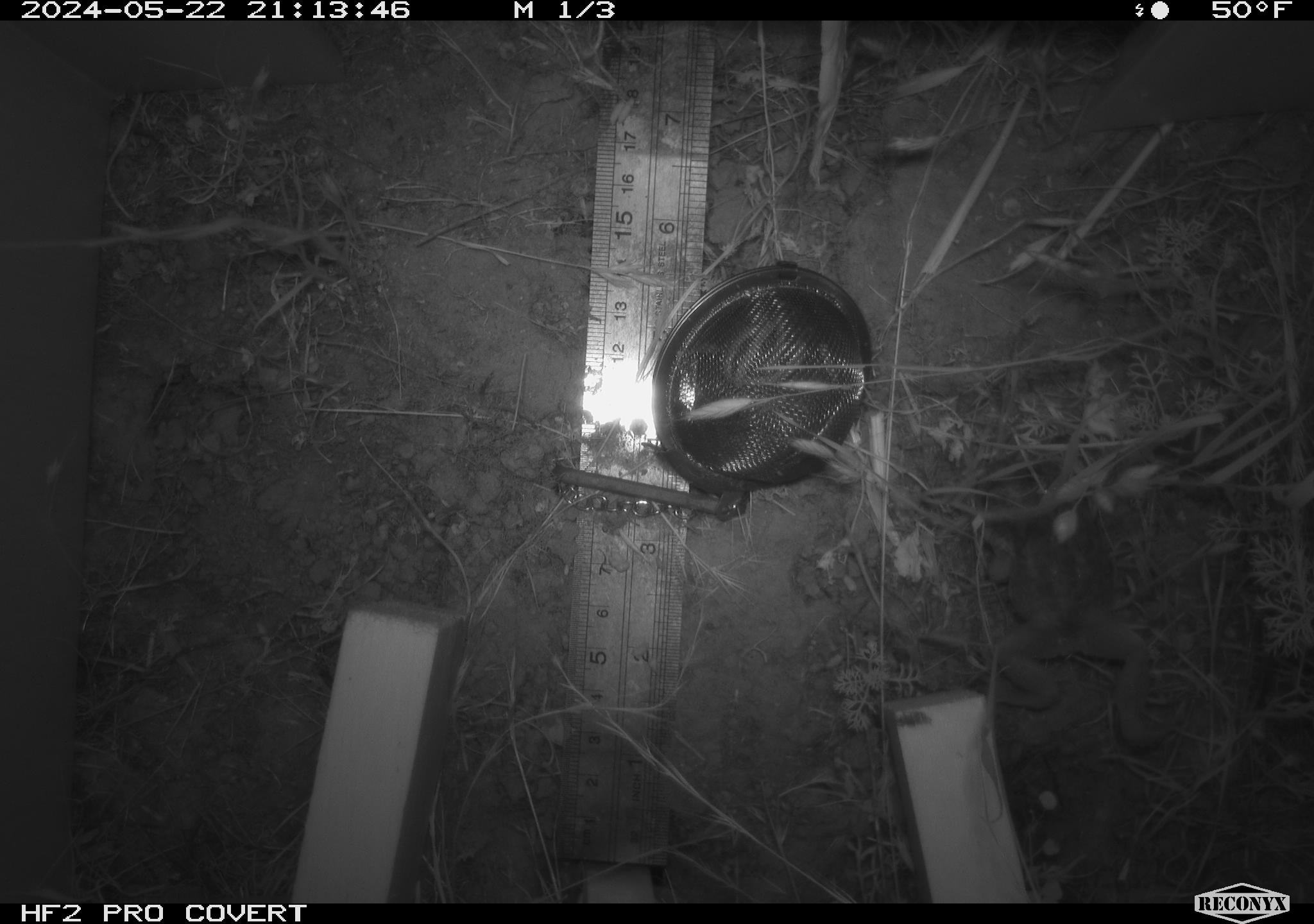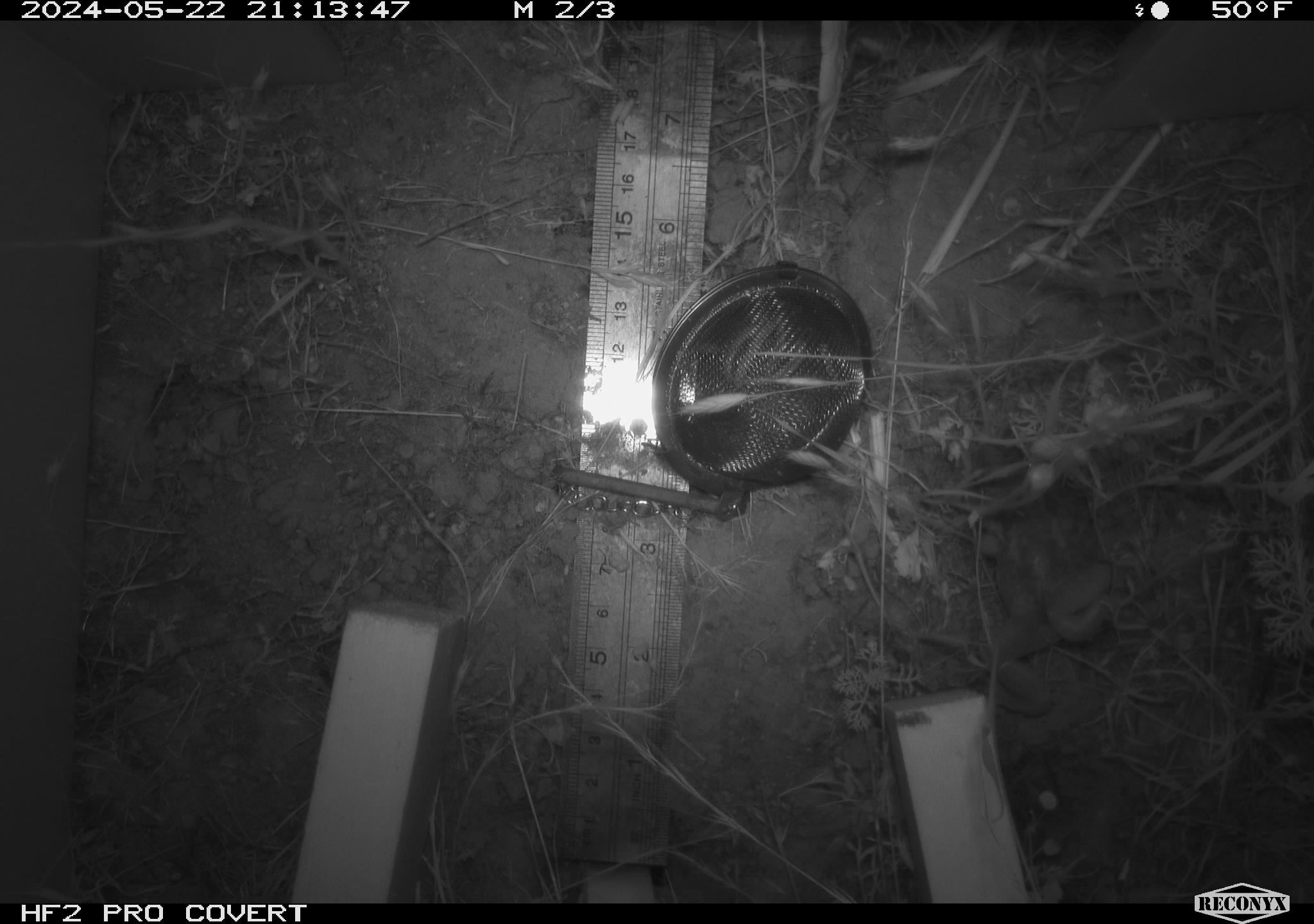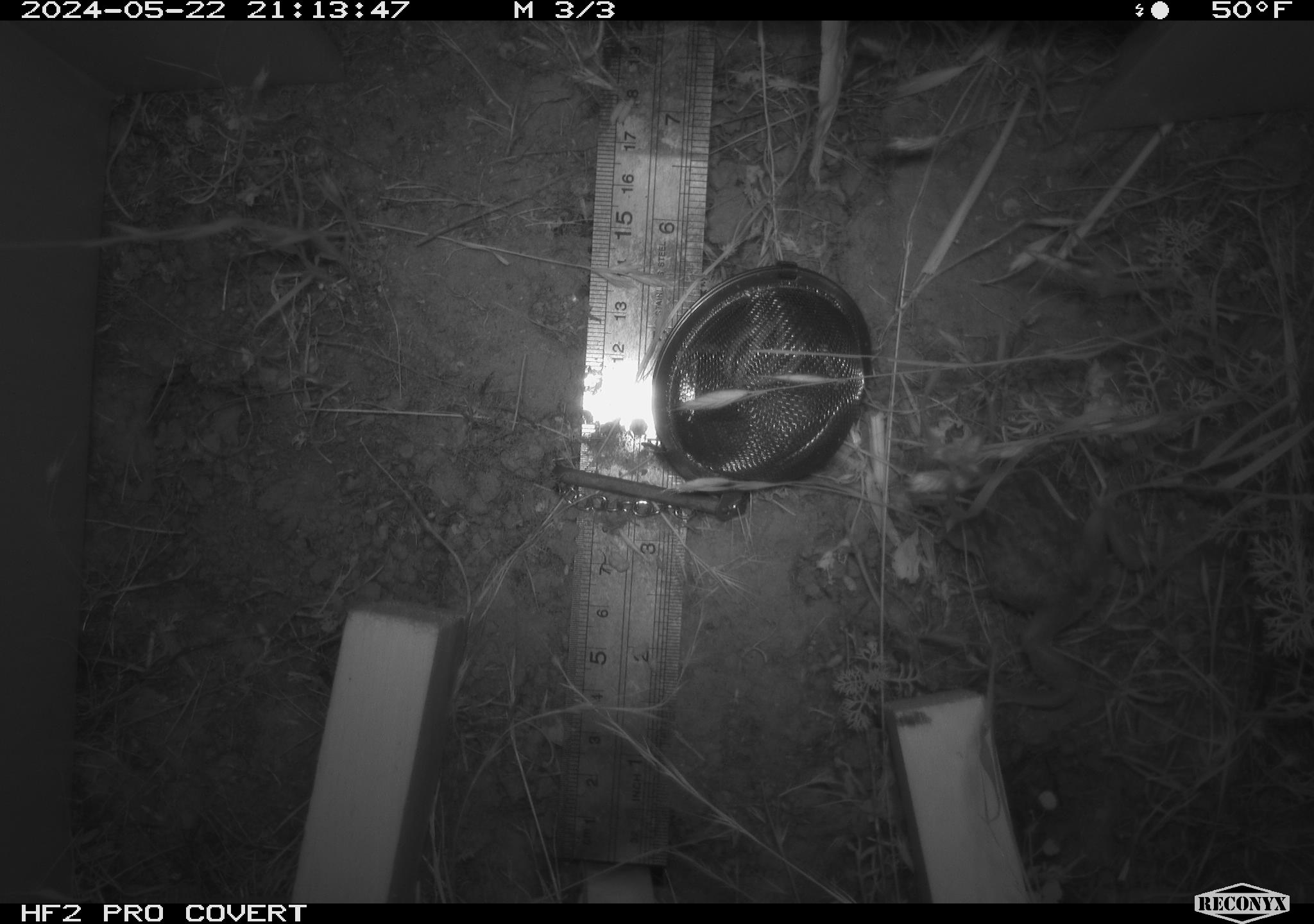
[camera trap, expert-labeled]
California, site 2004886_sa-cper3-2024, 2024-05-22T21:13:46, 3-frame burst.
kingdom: Animalia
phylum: Chordata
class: Amphibia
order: Anura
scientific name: Anura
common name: frogs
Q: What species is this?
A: Frogs (Anura).